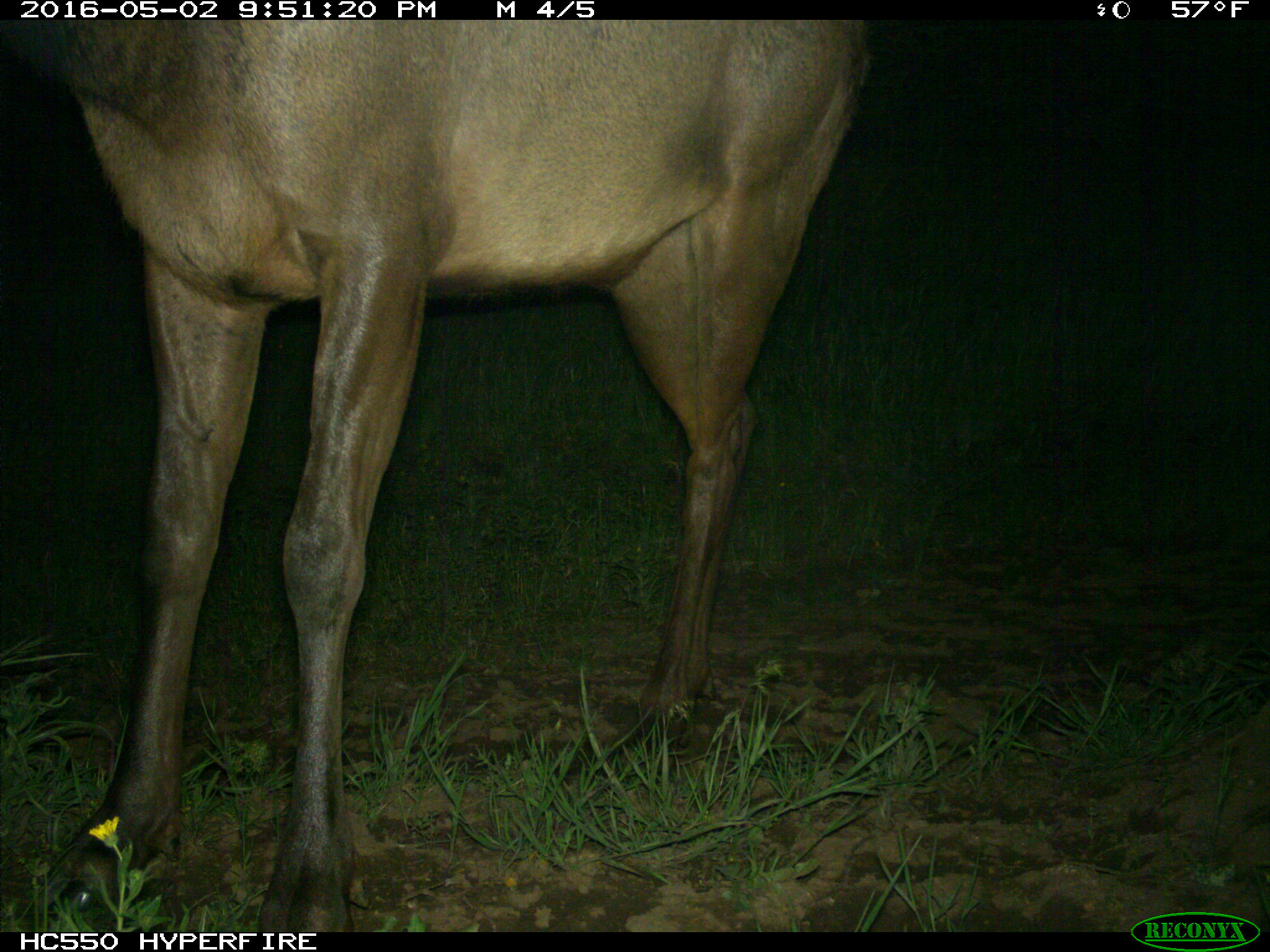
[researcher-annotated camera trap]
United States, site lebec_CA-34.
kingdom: Animalia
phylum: Chordata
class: Mammalia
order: Artiodactyla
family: Cervidae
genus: Cervus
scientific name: Cervus canadensis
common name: elk